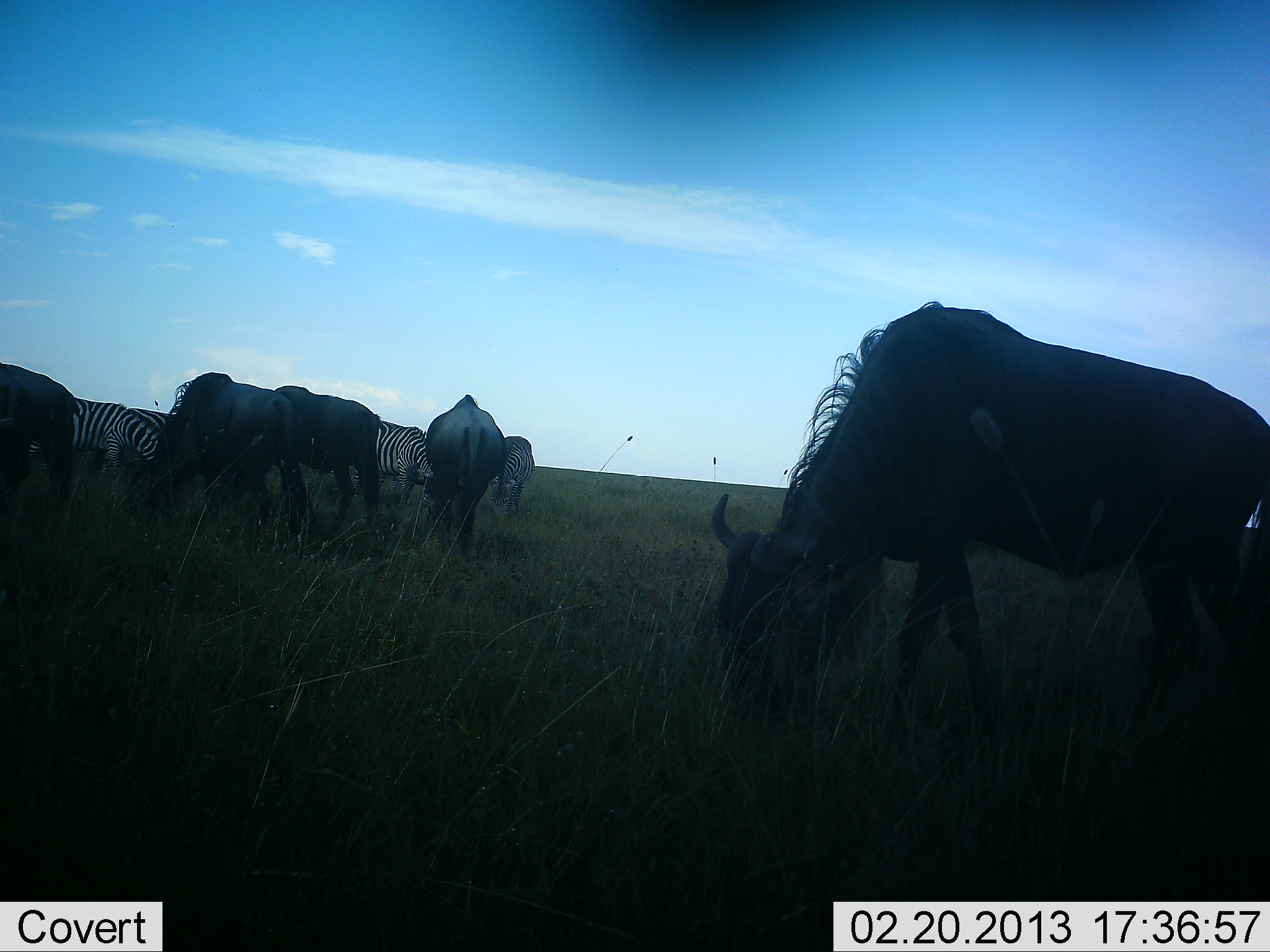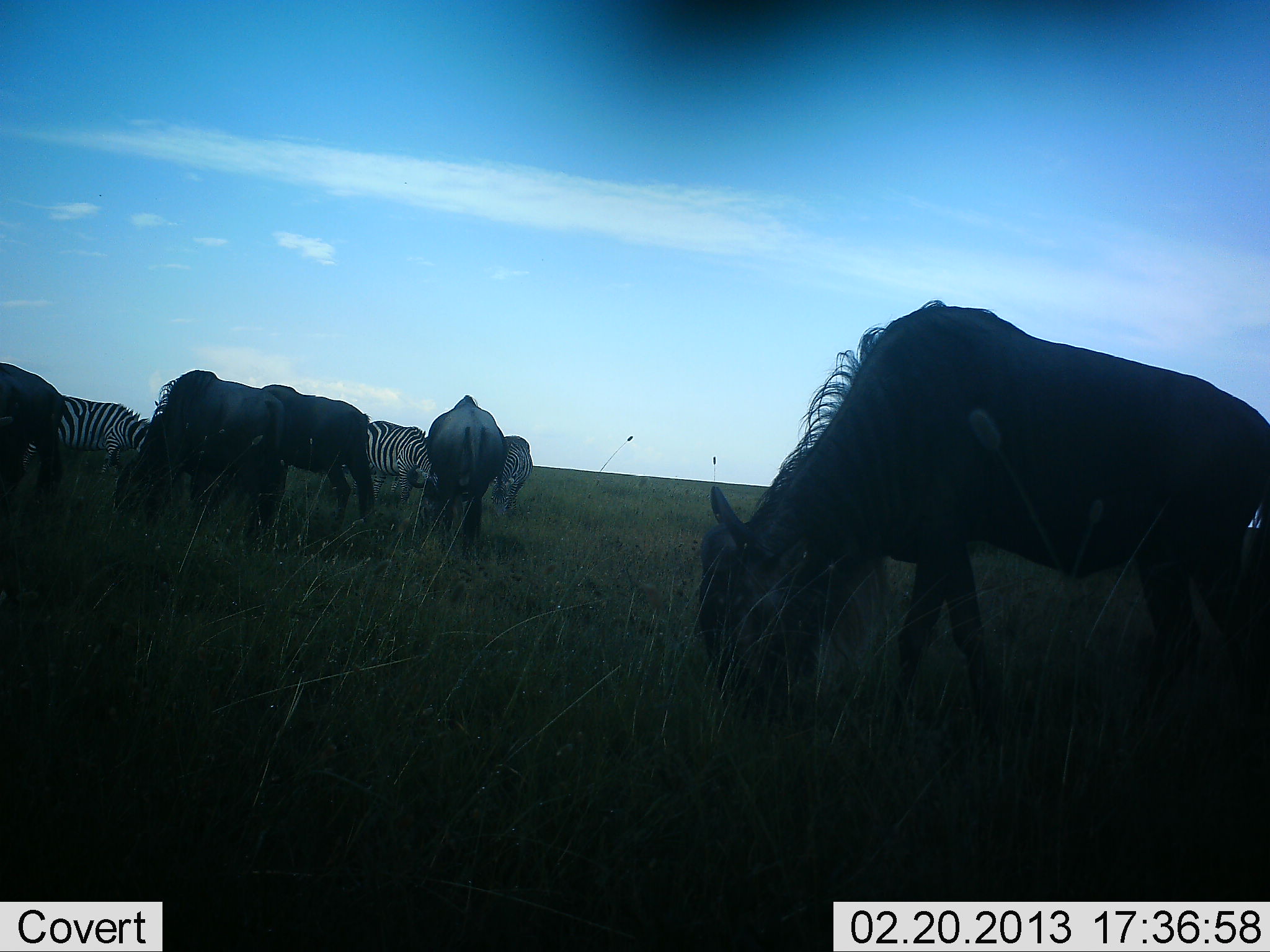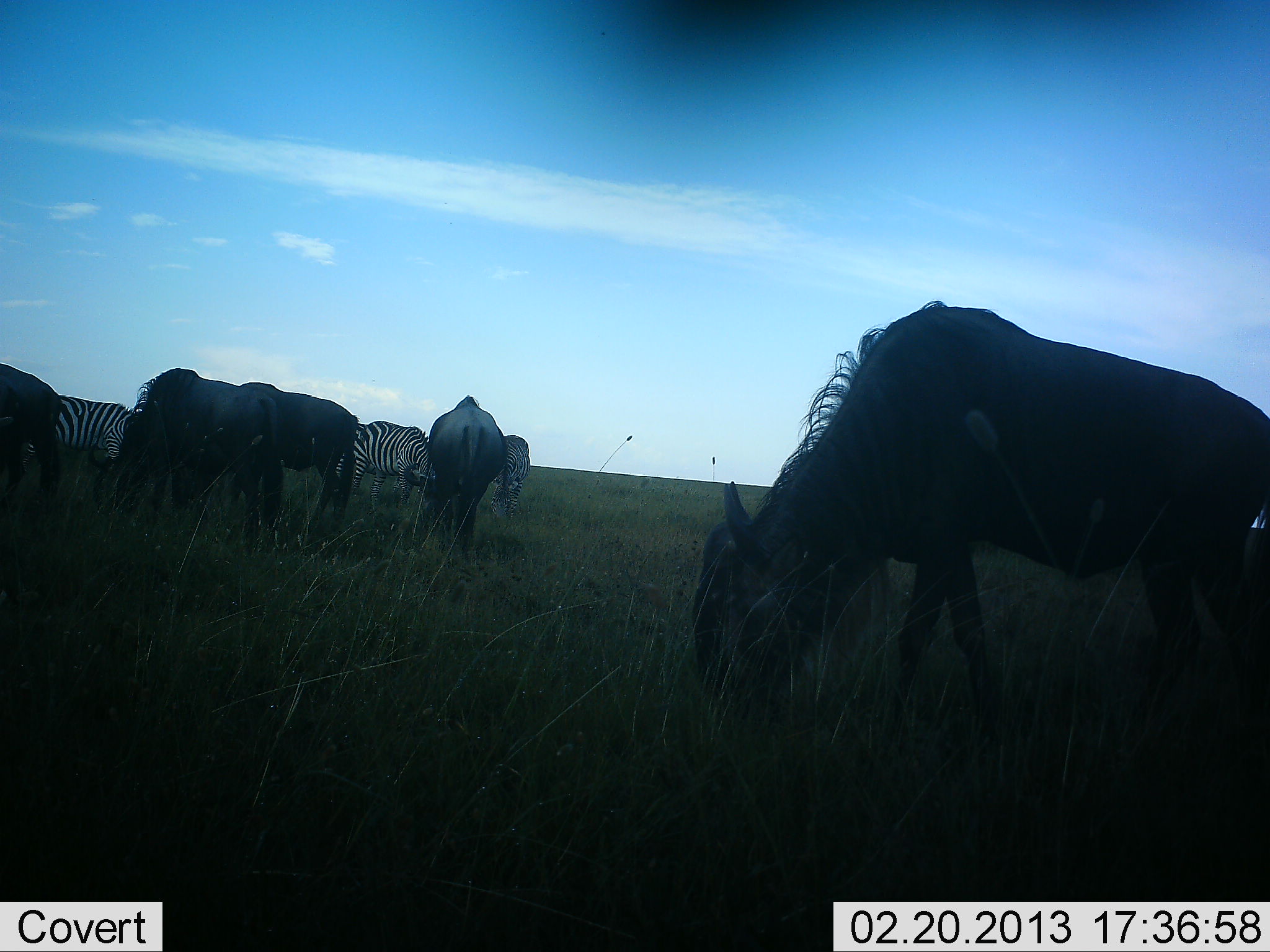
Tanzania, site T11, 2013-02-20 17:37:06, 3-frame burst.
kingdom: Animalia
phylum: Chordata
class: Mammalia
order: Artiodactyla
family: Bovidae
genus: Connochaetes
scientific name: Connochaetes taurinus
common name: blue wildebeest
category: wildebeest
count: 5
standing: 21%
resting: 0%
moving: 0%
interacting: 3%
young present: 0%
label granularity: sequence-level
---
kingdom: Animalia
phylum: Chordata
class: Mammalia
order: Perissodactyla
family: Equidae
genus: Equus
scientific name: Equus quagga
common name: plains zebra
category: zebra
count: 3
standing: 25%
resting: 0%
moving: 0%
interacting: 4%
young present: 0%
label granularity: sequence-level